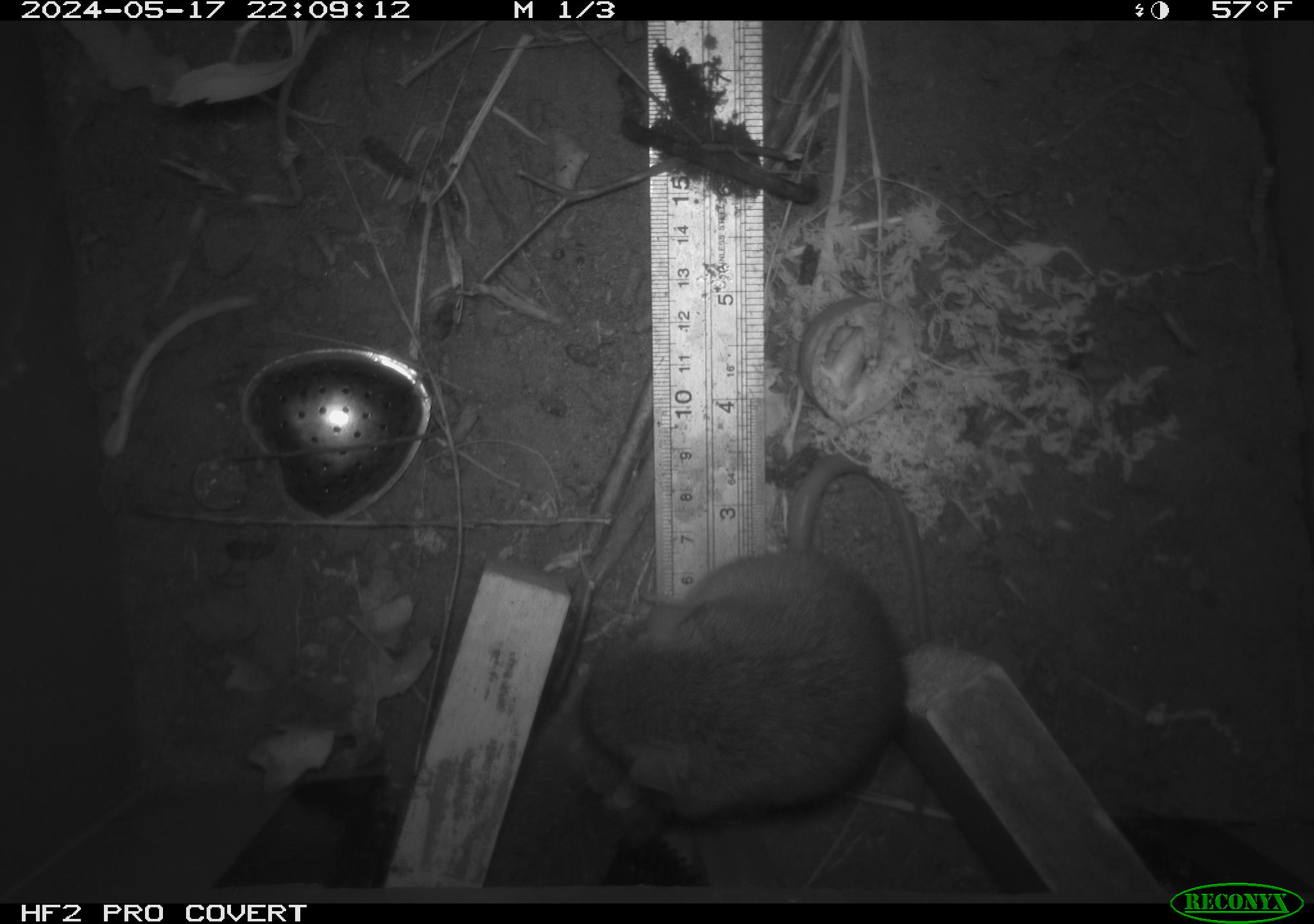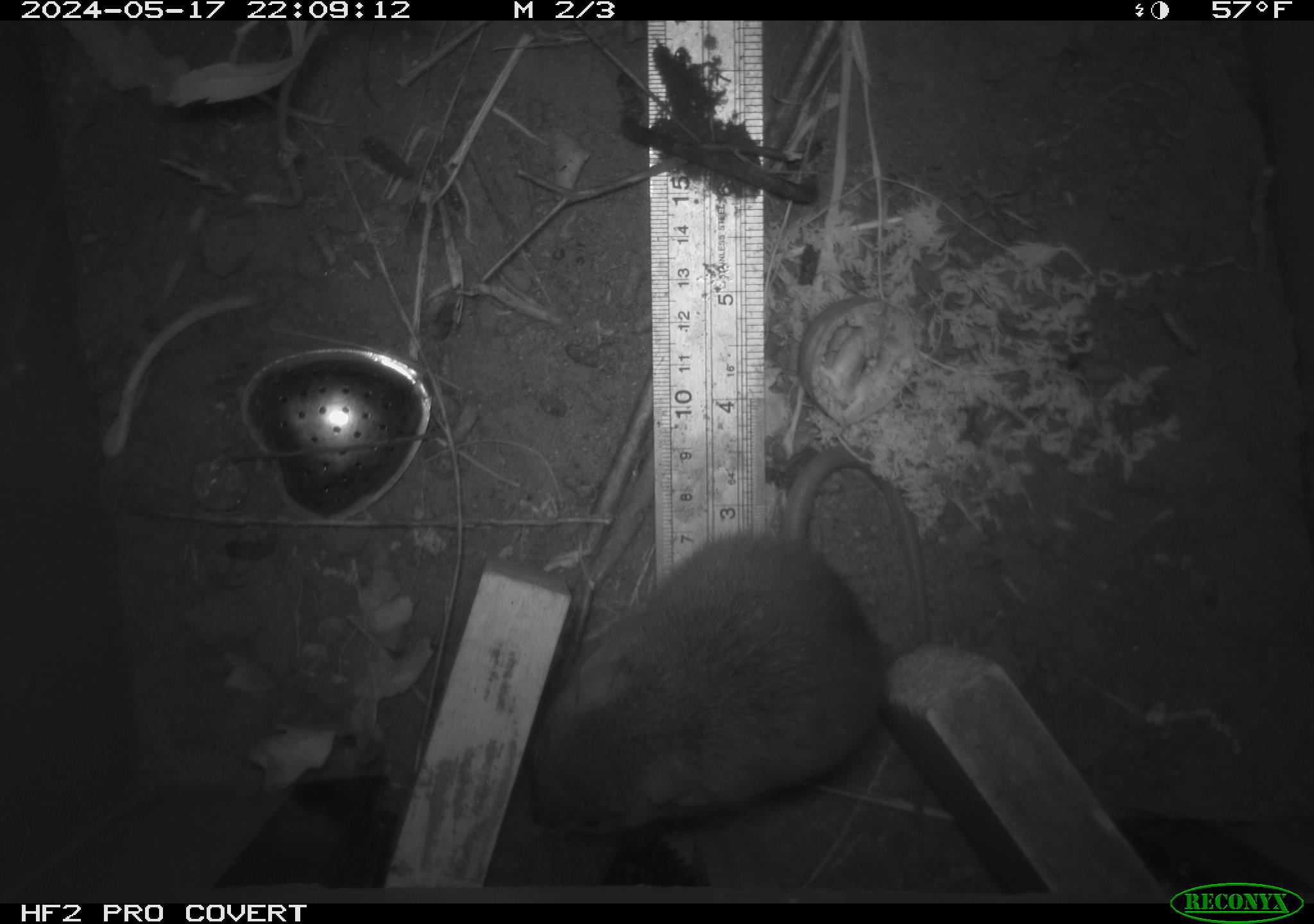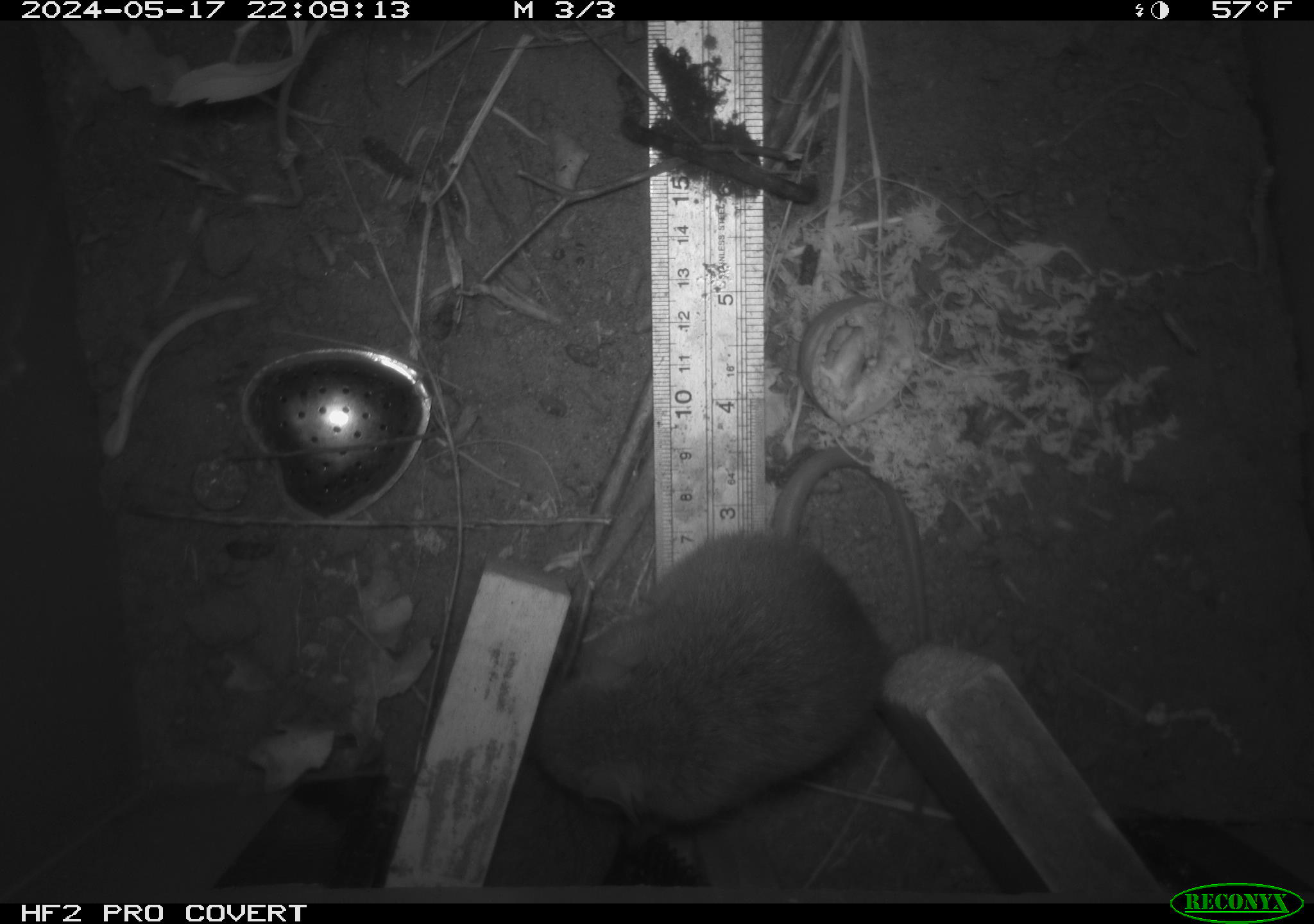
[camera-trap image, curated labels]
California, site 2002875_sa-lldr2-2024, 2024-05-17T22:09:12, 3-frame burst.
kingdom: Animalia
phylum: Chordata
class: Mammalia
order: Rodentia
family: Muridae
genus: Rattus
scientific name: Rattus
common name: rat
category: rattus species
Rattus species (rat) (Rattus).